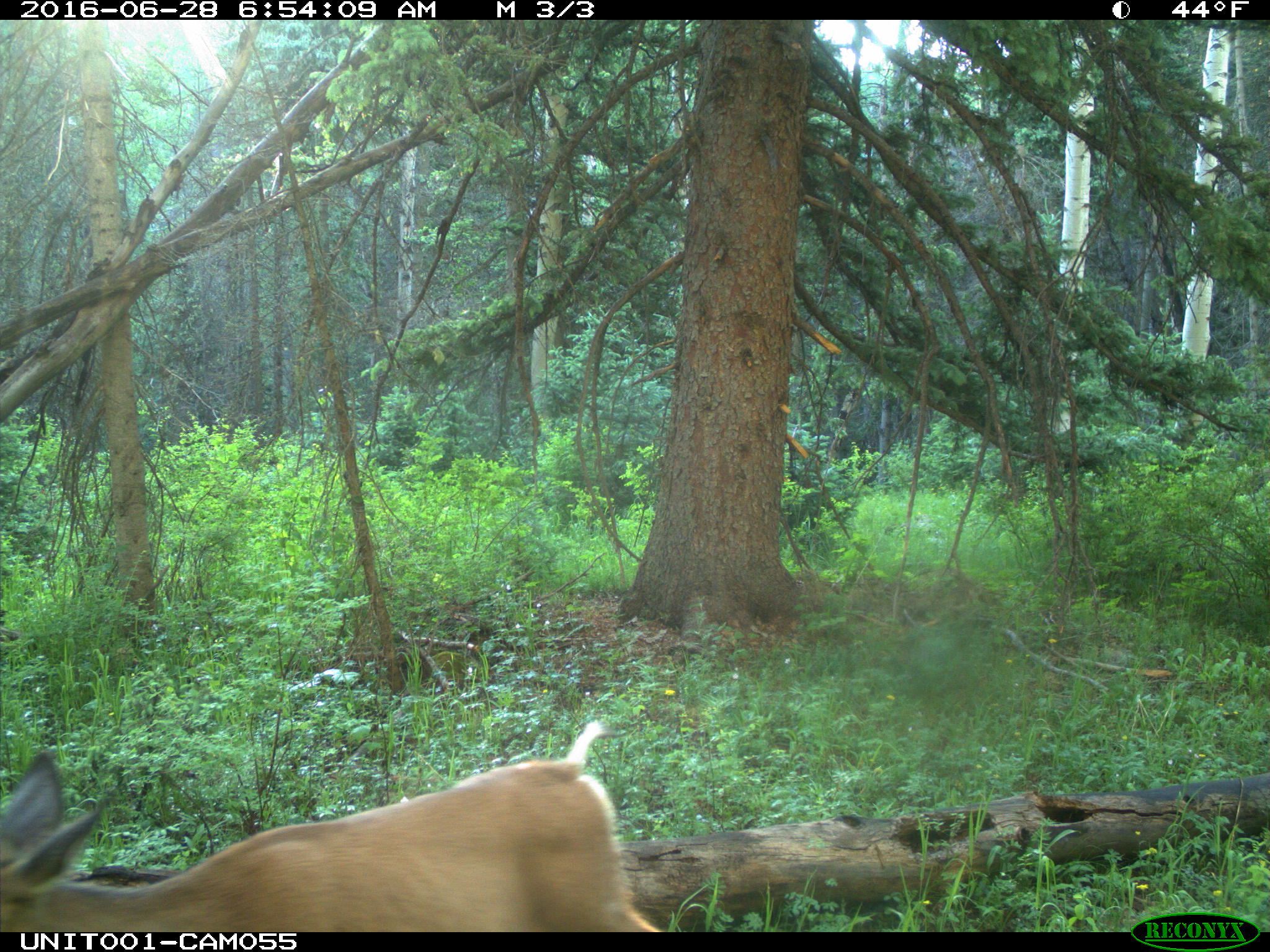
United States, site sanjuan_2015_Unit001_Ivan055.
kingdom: Animalia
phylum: Chordata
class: Mammalia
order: Artiodactyla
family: Cervidae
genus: Odocoileus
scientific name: Odocoileus hemionus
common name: mule deer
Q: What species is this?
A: Odocoileus hemionus (mule deer).